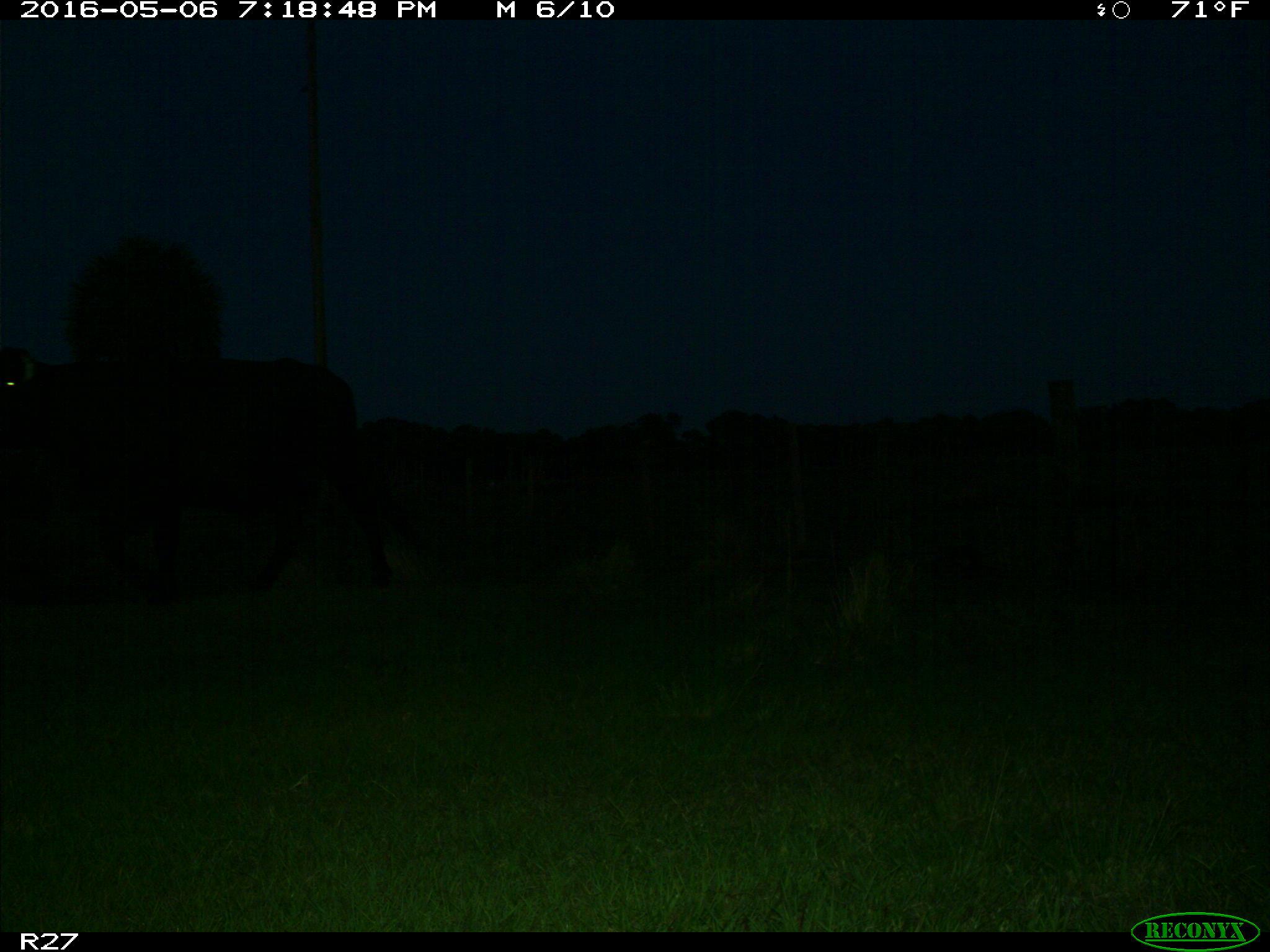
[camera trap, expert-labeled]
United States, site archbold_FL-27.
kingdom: Animalia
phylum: Chordata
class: Mammalia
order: Artiodactyla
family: Bovidae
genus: Bos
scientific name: Bos taurus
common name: domestic cow